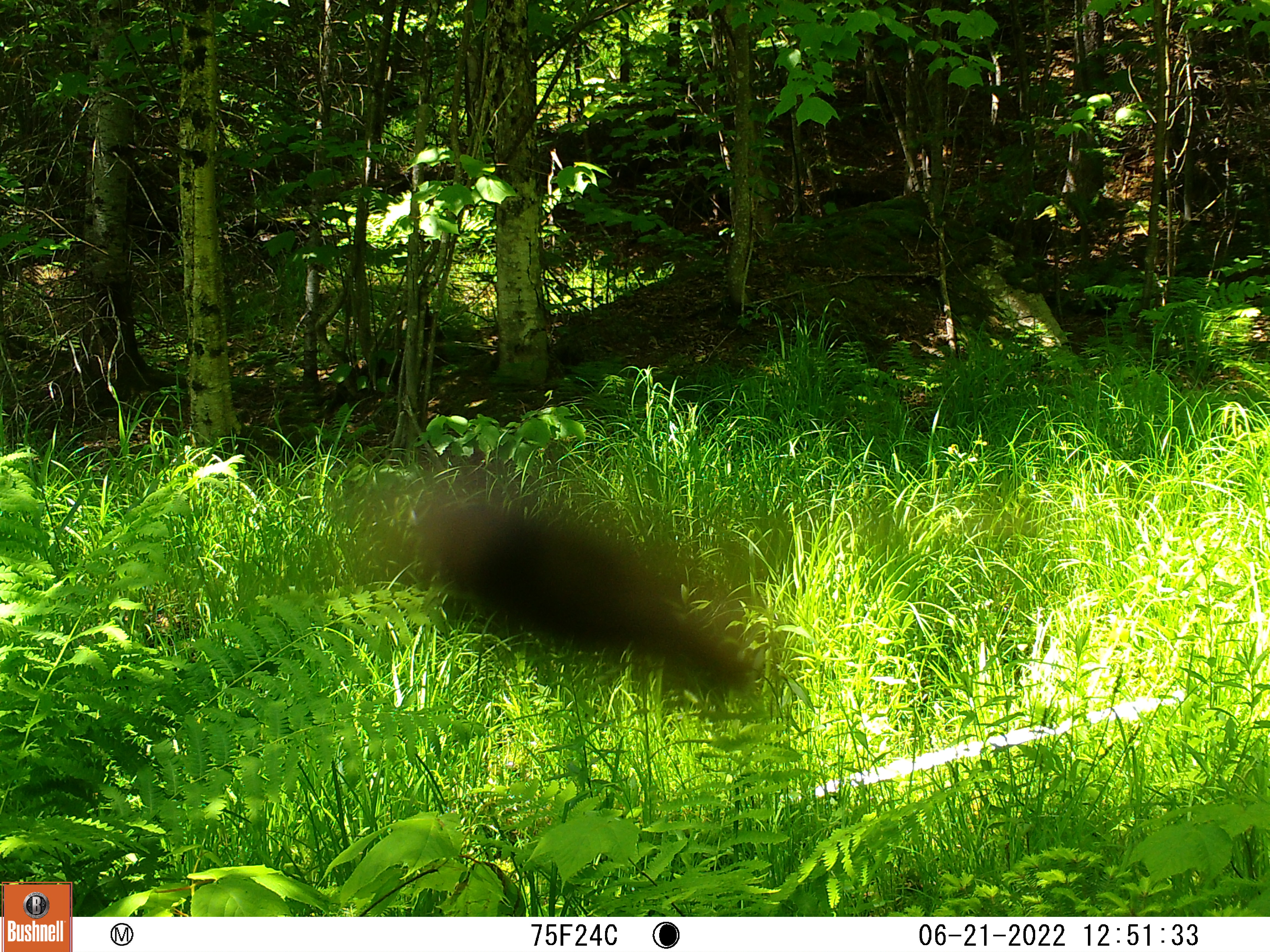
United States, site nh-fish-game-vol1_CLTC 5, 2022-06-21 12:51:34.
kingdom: Animalia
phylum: Chordata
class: Mammalia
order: Artiodactyla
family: Cervidae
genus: Odocoileus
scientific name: Odocoileus virginianus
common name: white-tailed deer